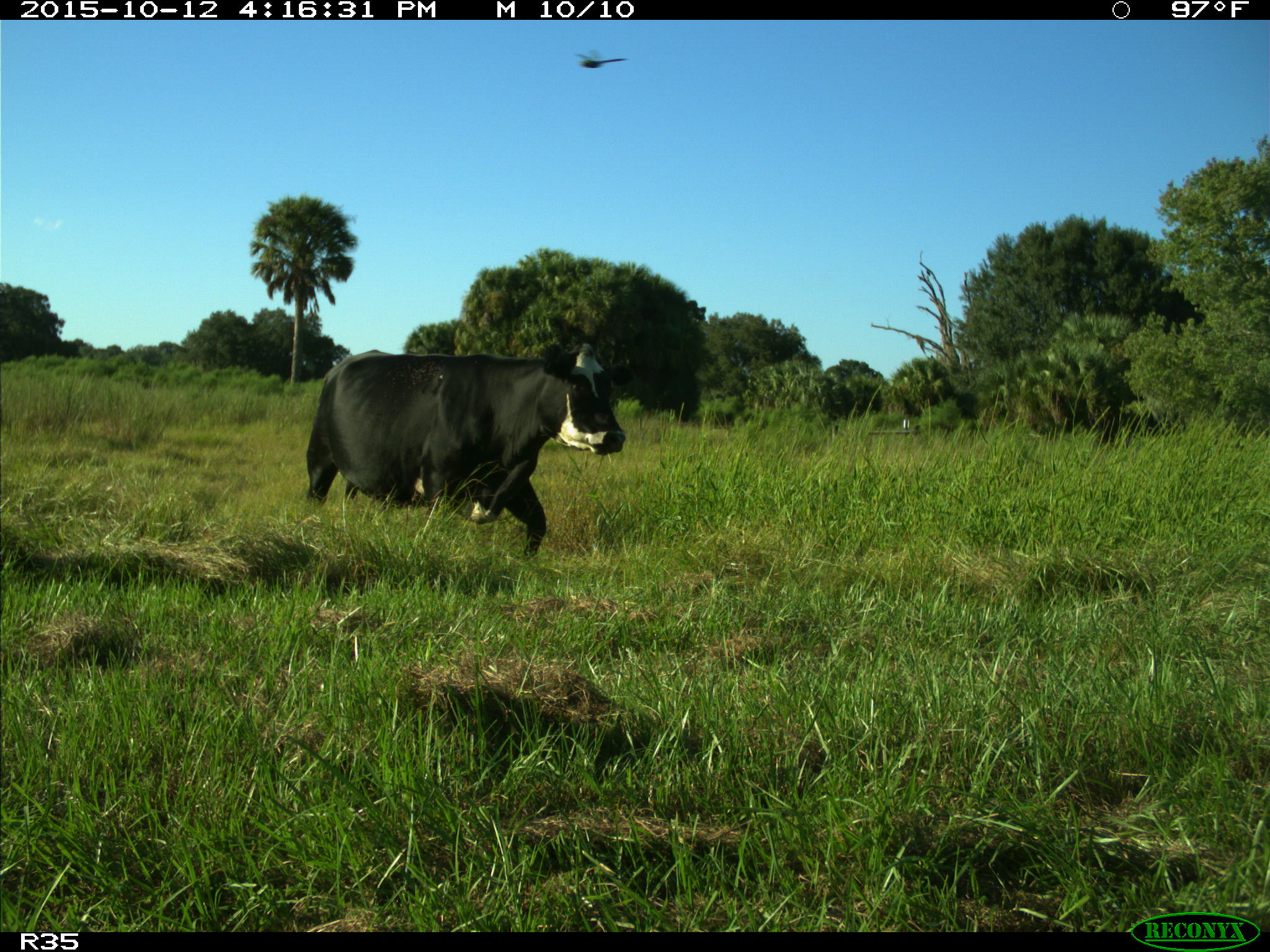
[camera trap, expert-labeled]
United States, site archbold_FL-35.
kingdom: Animalia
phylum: Chordata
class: Mammalia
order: Artiodactyla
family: Bovidae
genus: Bos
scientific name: Bos taurus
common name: domestic cow